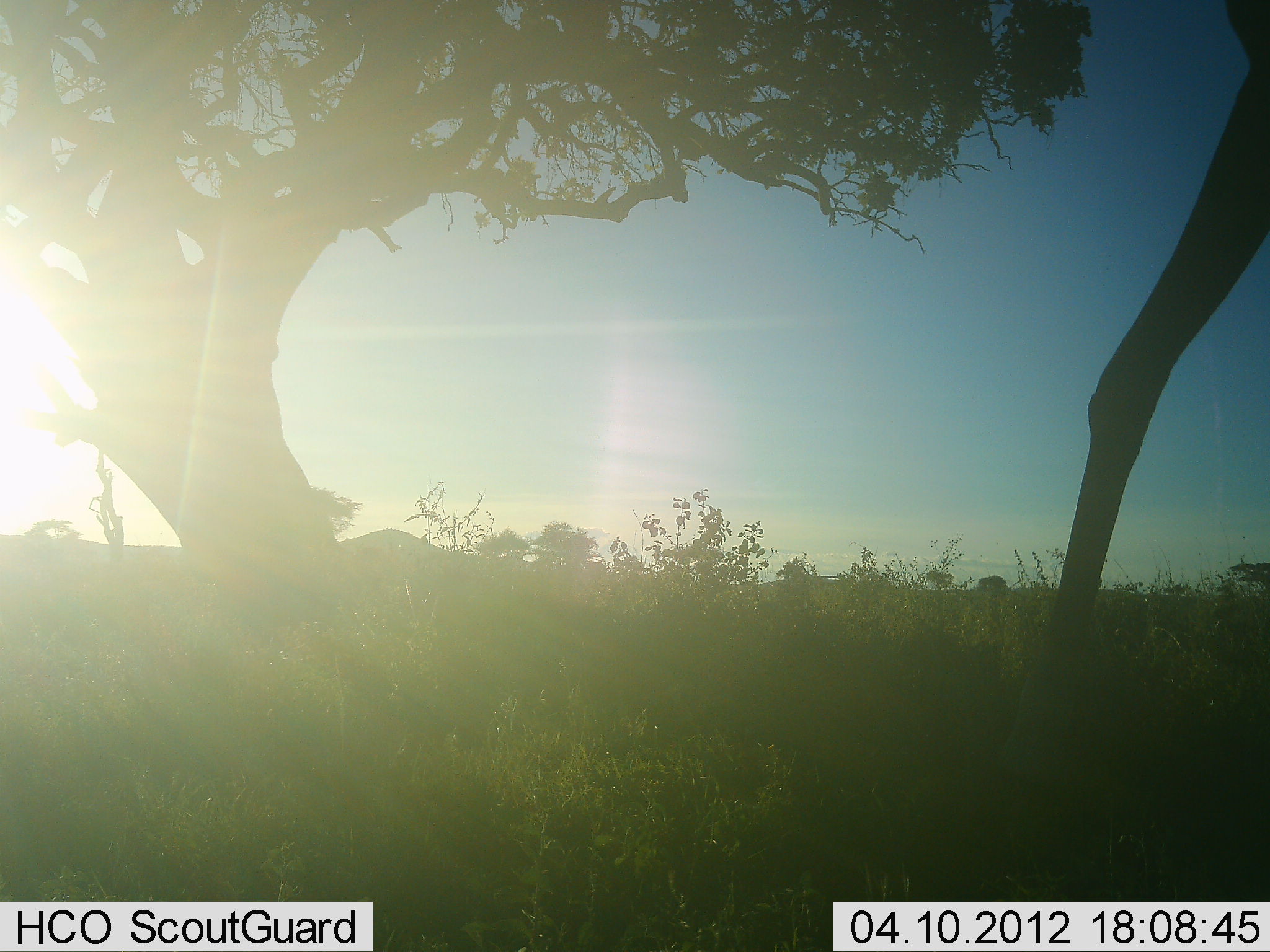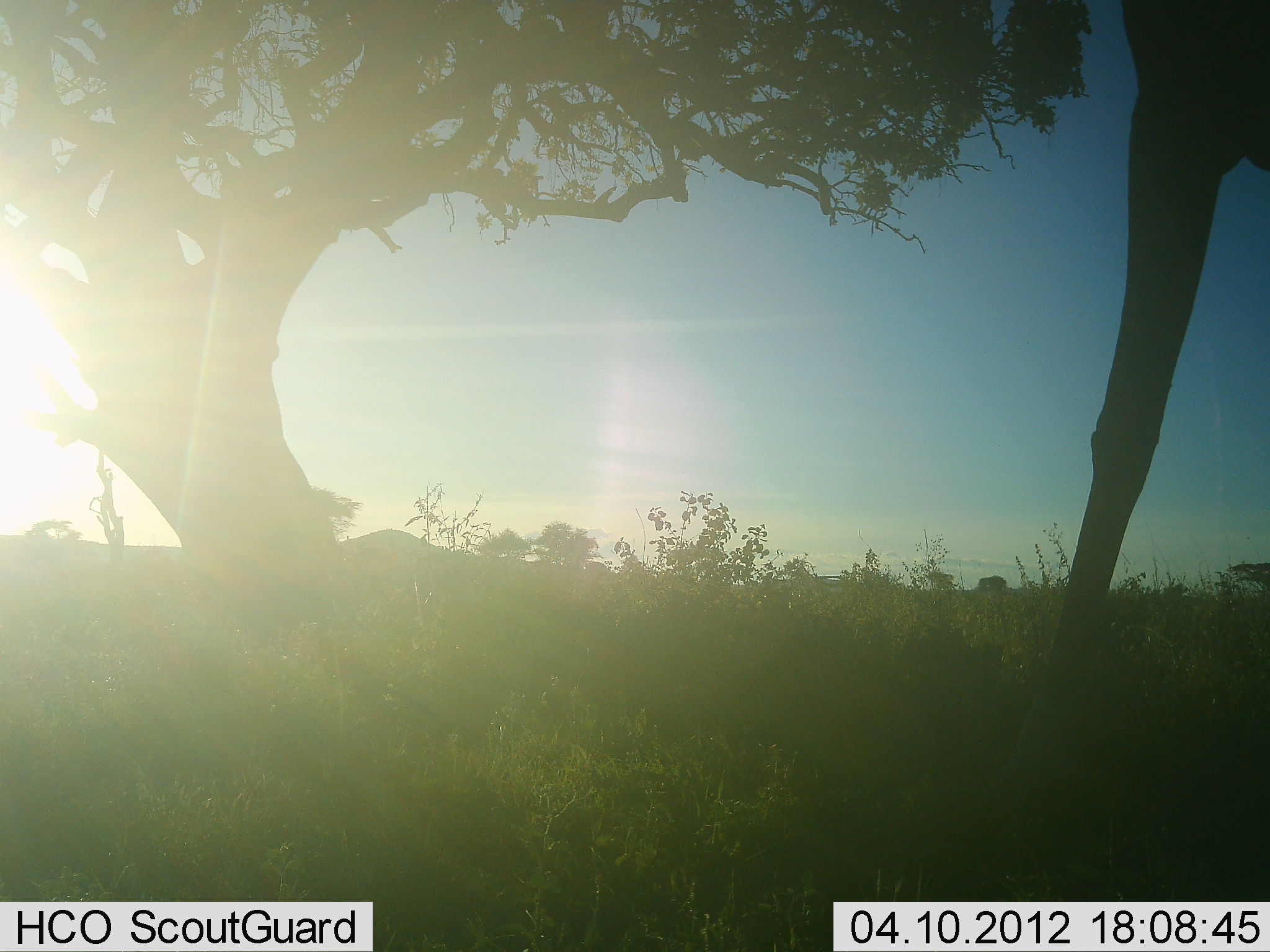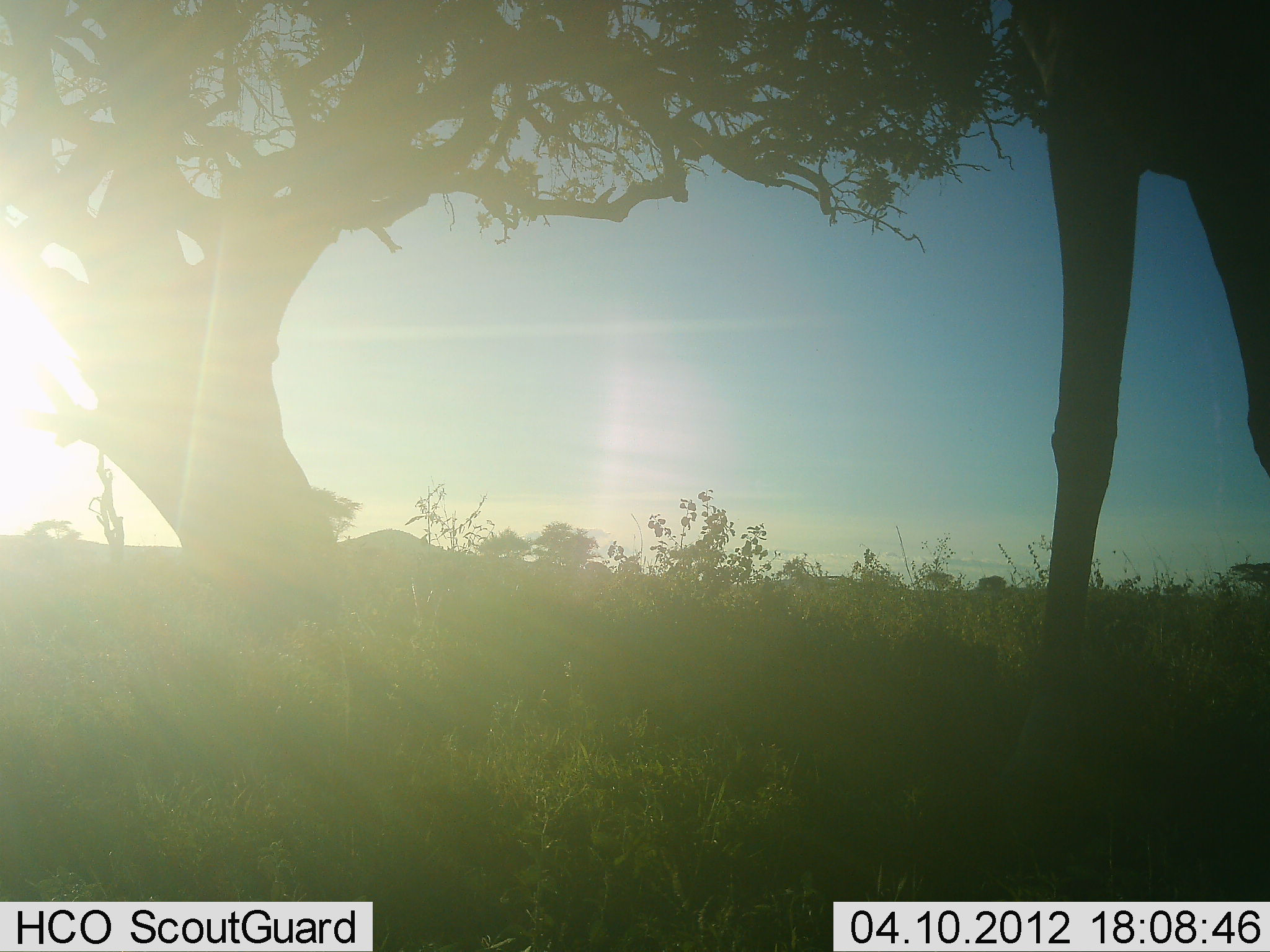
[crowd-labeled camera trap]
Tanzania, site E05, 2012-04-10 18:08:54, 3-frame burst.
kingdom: Animalia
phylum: Chordata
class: Mammalia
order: Artiodactyla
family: Giraffidae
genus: Giraffa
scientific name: Giraffa camelopardalis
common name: giraffe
Giraffe (Giraffa camelopardalis), count 1. Behavior (volunteer vote fractions): standing 41%, resting 0%, moving 41%, interacting 0%. Young present (vote fraction): 0%. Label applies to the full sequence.